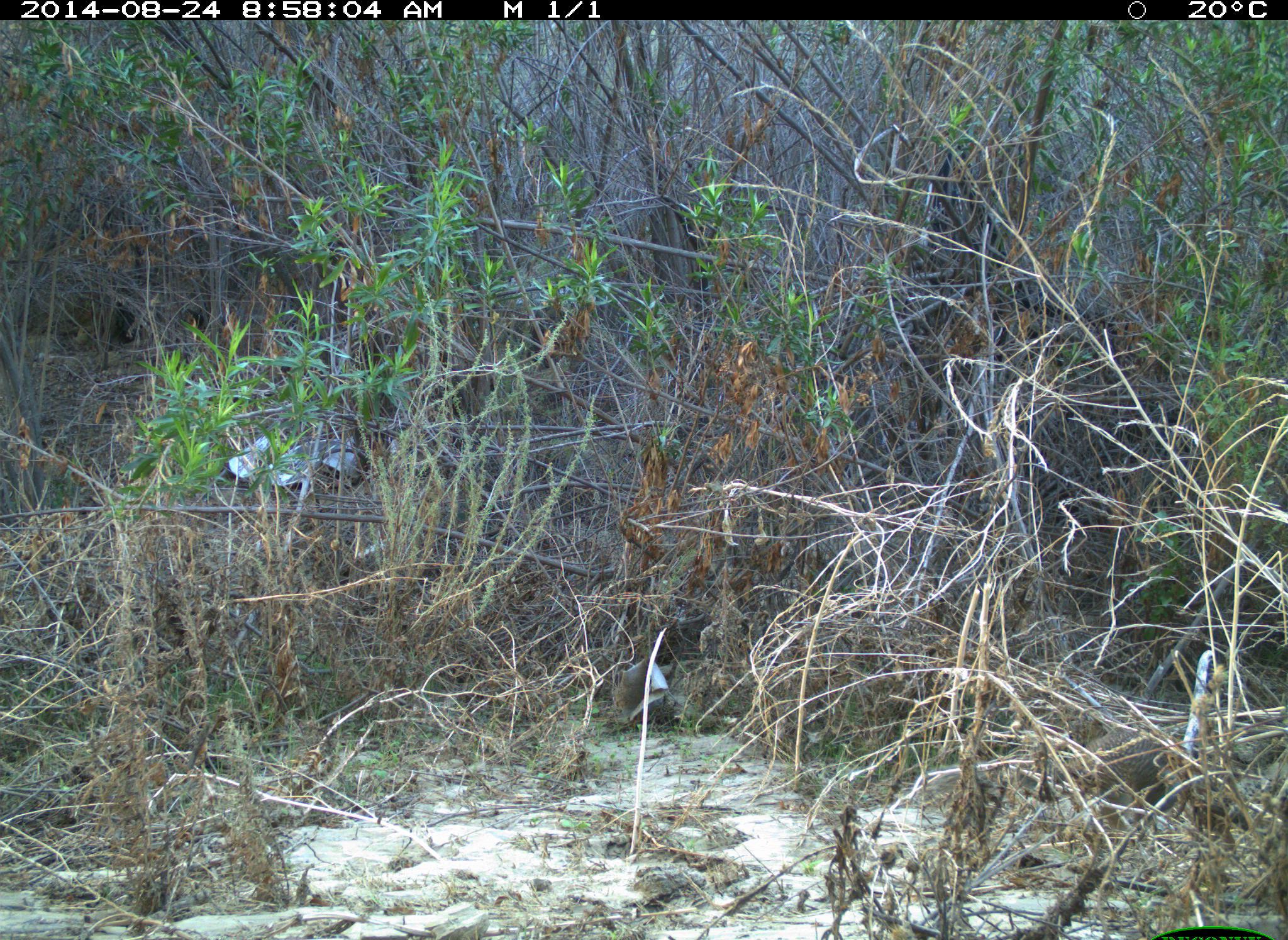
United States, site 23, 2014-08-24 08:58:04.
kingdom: Animalia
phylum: Chordata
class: Aves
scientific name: Aves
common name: bird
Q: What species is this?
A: Bird (Aves).